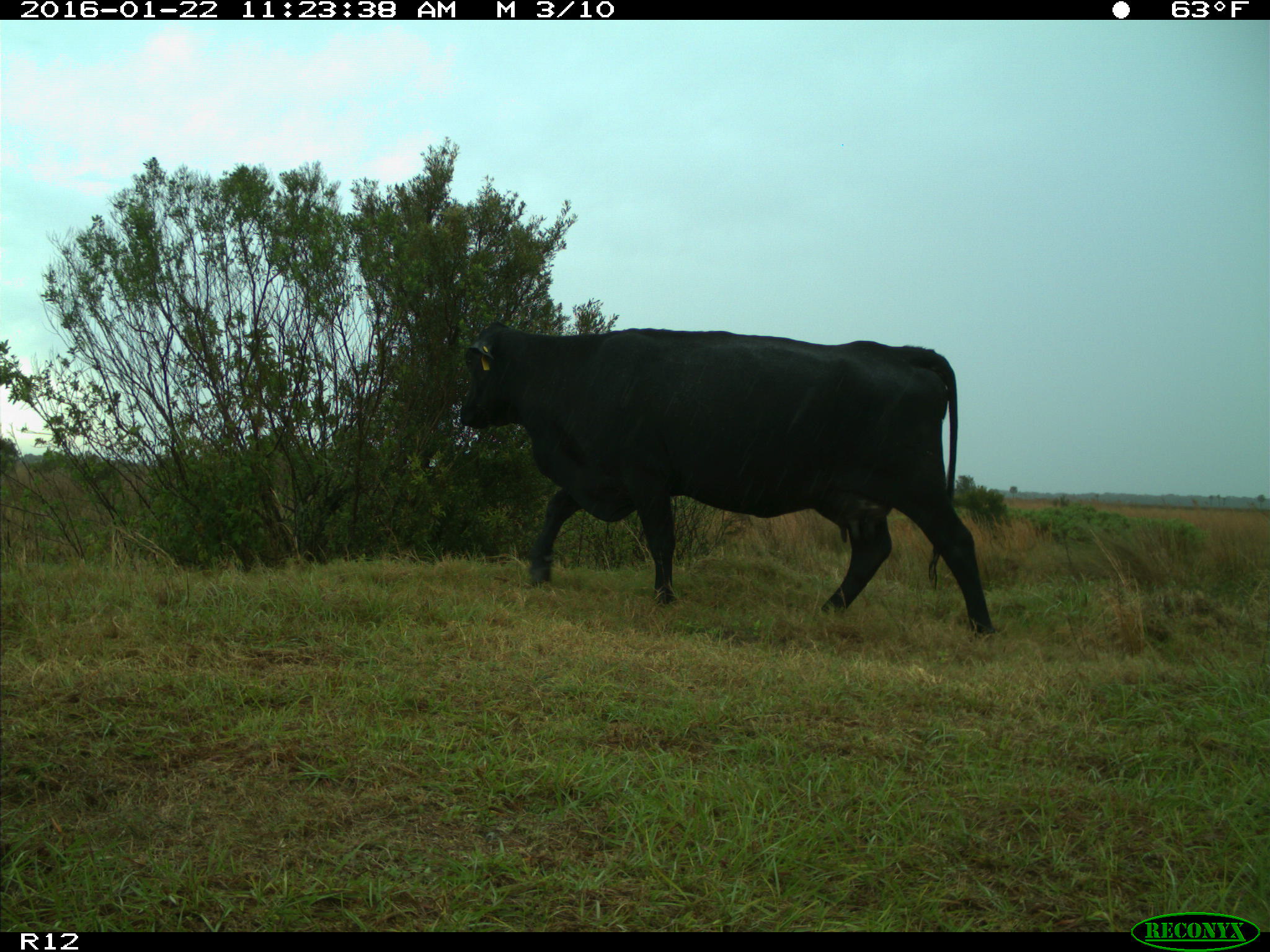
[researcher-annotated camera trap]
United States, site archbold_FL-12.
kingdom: Animalia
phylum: Chordata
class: Mammalia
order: Artiodactyla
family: Bovidae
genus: Bos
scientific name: Bos taurus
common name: domestic cow